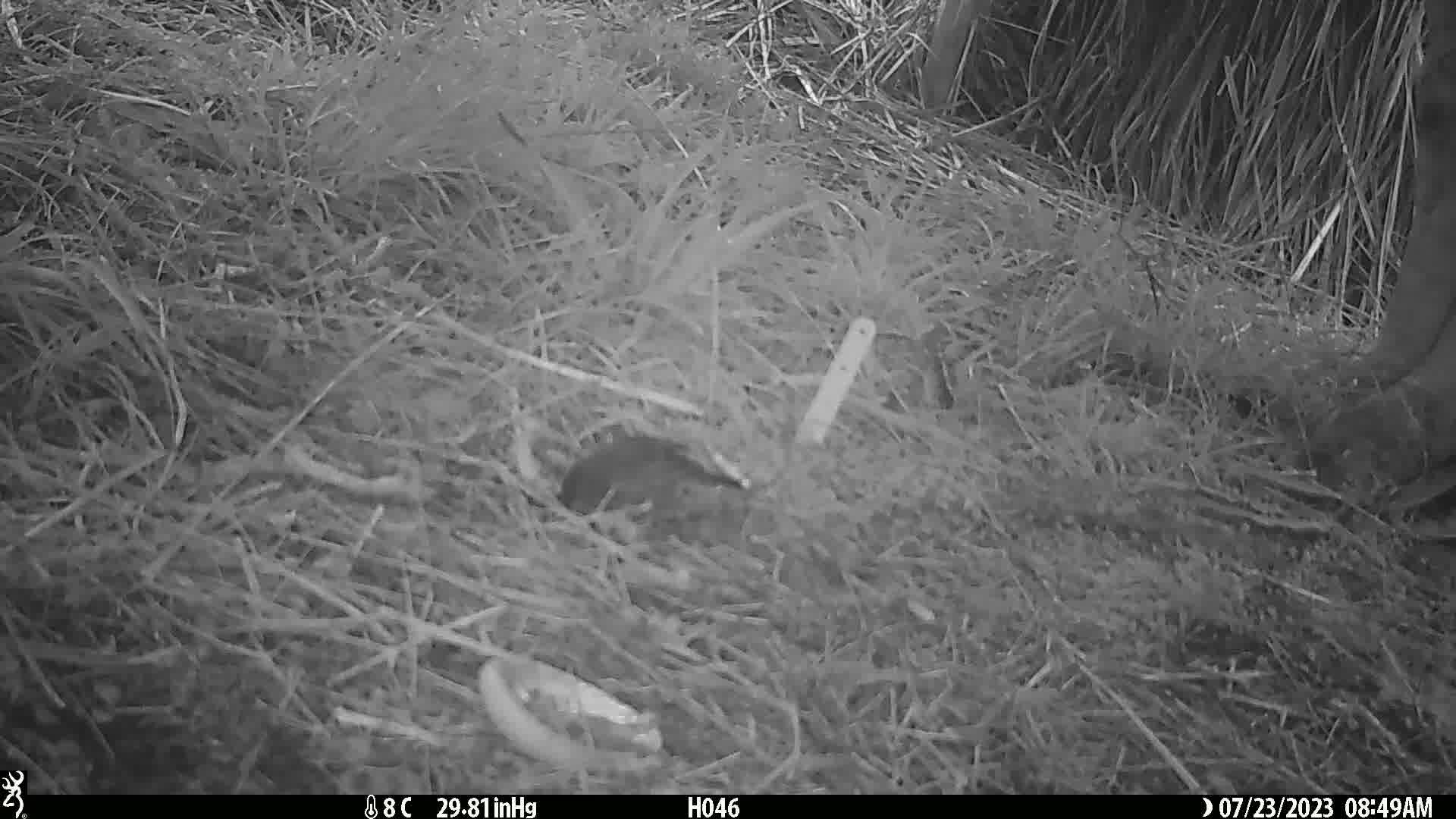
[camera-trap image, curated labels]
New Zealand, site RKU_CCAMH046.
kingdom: Animalia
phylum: Chordata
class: Aves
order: Passeriformes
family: Turdidae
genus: Turdus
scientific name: Turdus merula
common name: eurasian blackbird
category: blackbird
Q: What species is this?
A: Blackbird (eurasian blackbird) (Turdus merula).